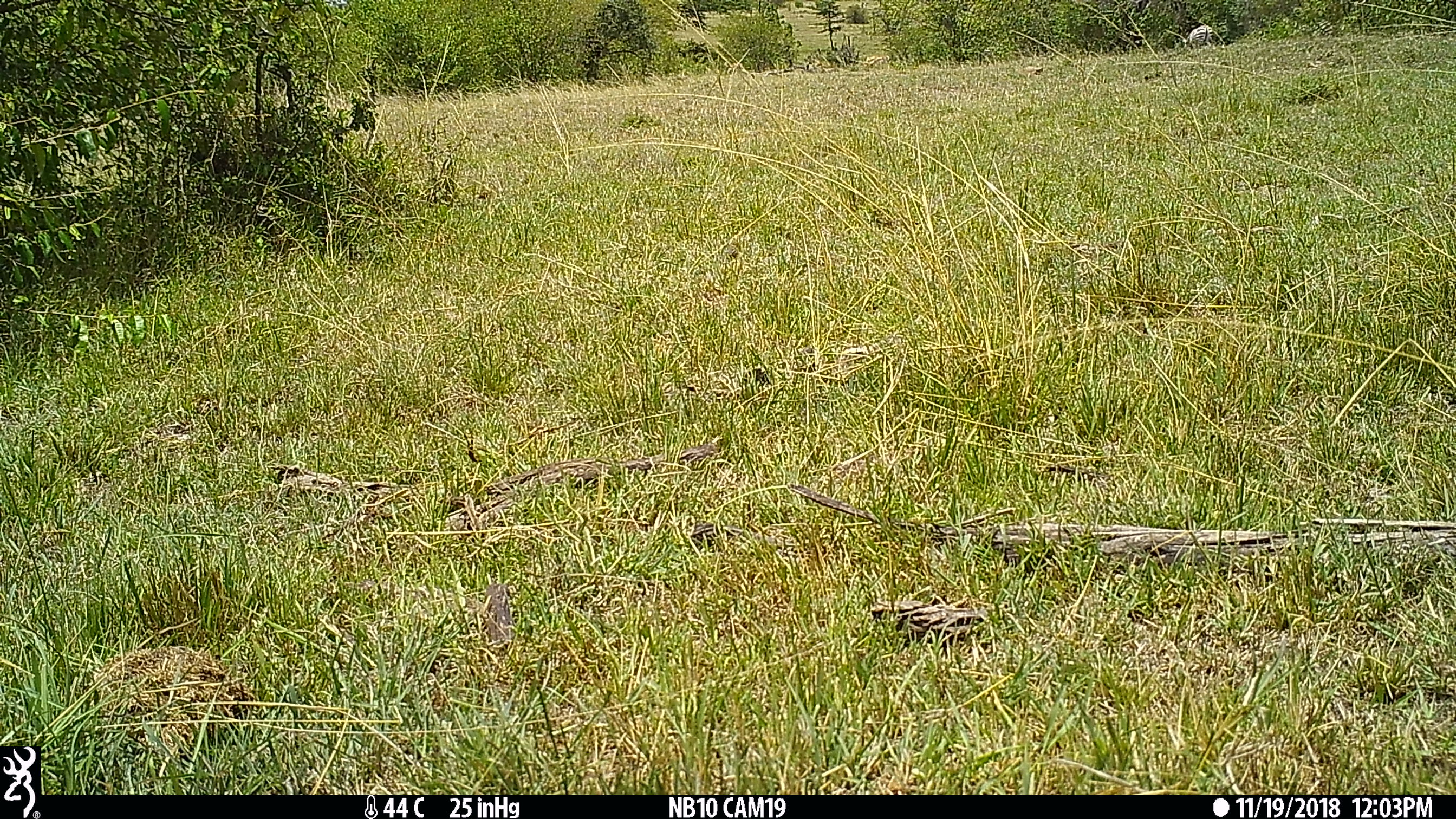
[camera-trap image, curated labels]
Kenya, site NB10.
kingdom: Animalia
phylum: Chordata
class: Mammalia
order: Perissodactyla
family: Equidae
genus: Equus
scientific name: Equus quagga burchellii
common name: burchell's zebra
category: zebra